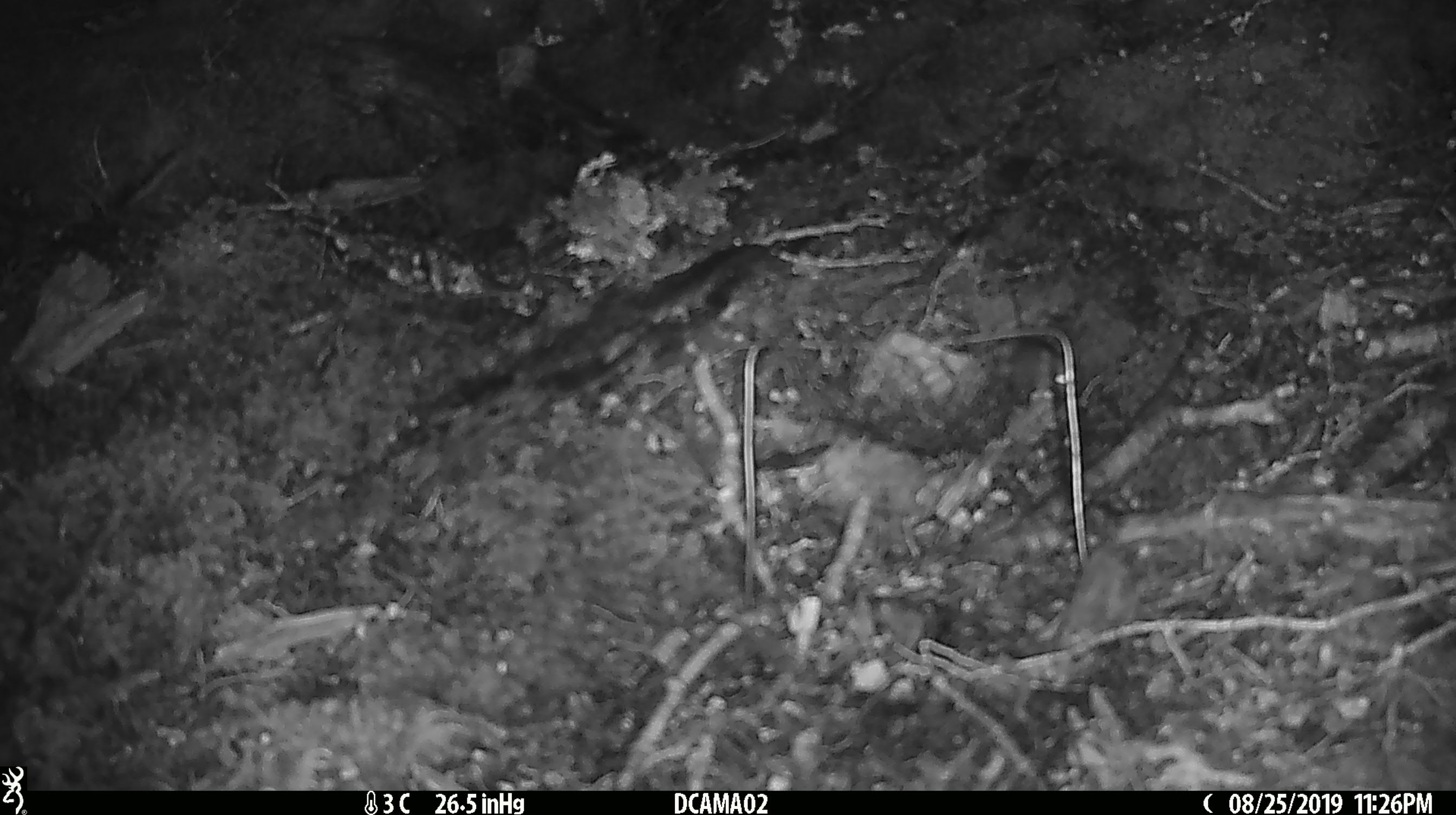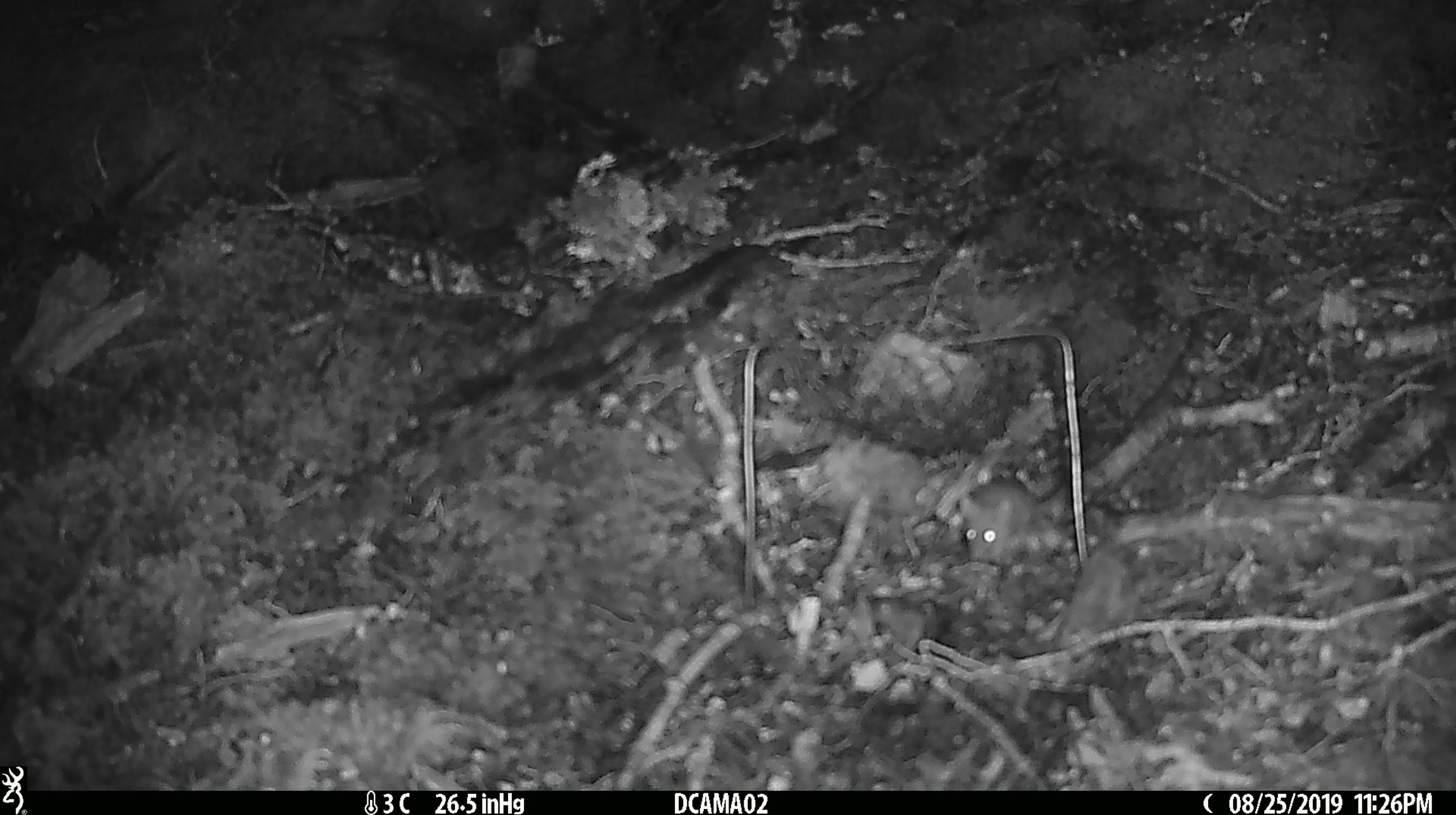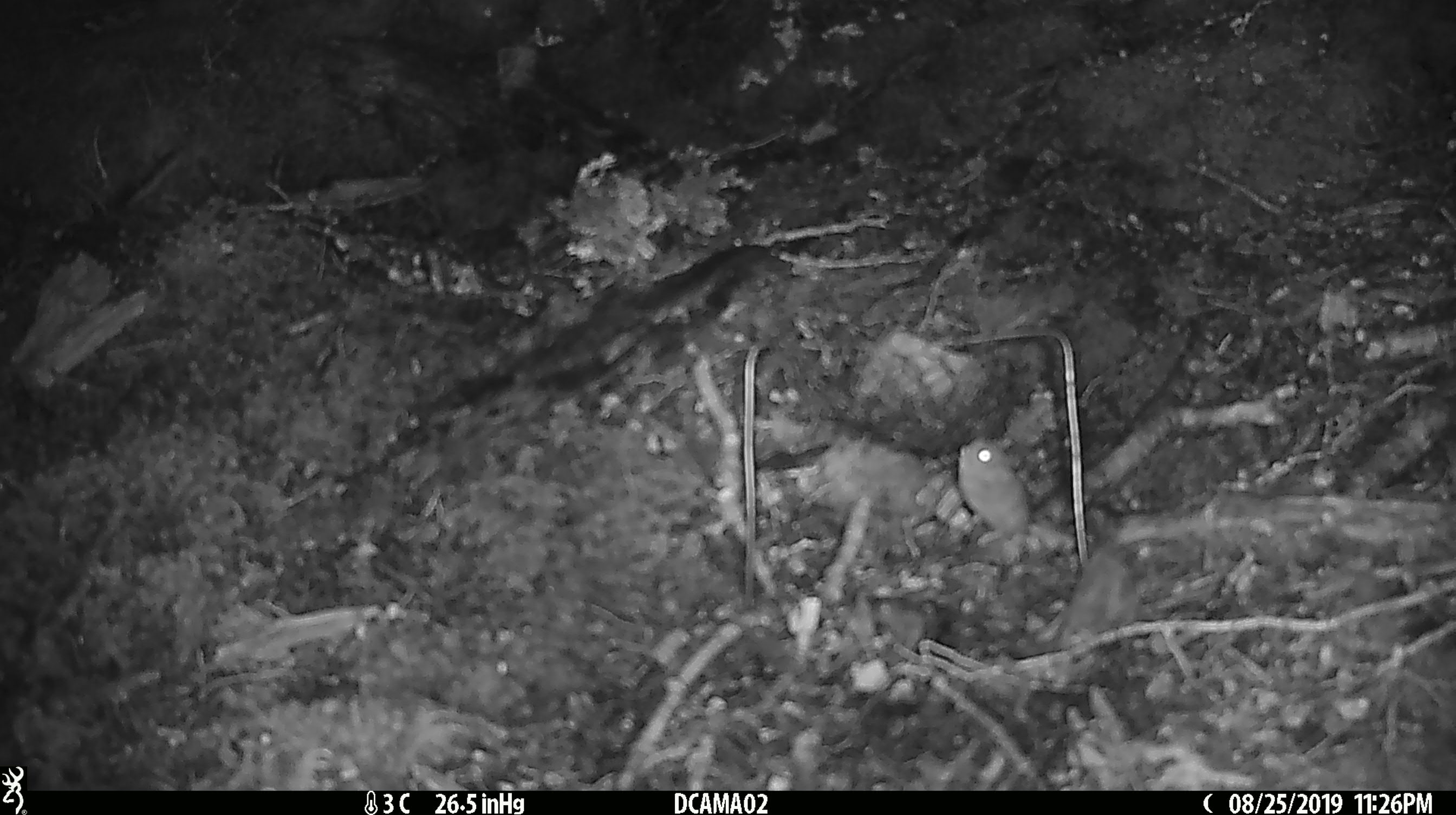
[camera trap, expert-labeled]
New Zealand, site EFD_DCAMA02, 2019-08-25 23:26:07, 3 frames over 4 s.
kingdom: Animalia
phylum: Chordata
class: Mammalia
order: Rodentia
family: Muridae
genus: Mus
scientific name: Mus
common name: mouse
Mouse (Mus).